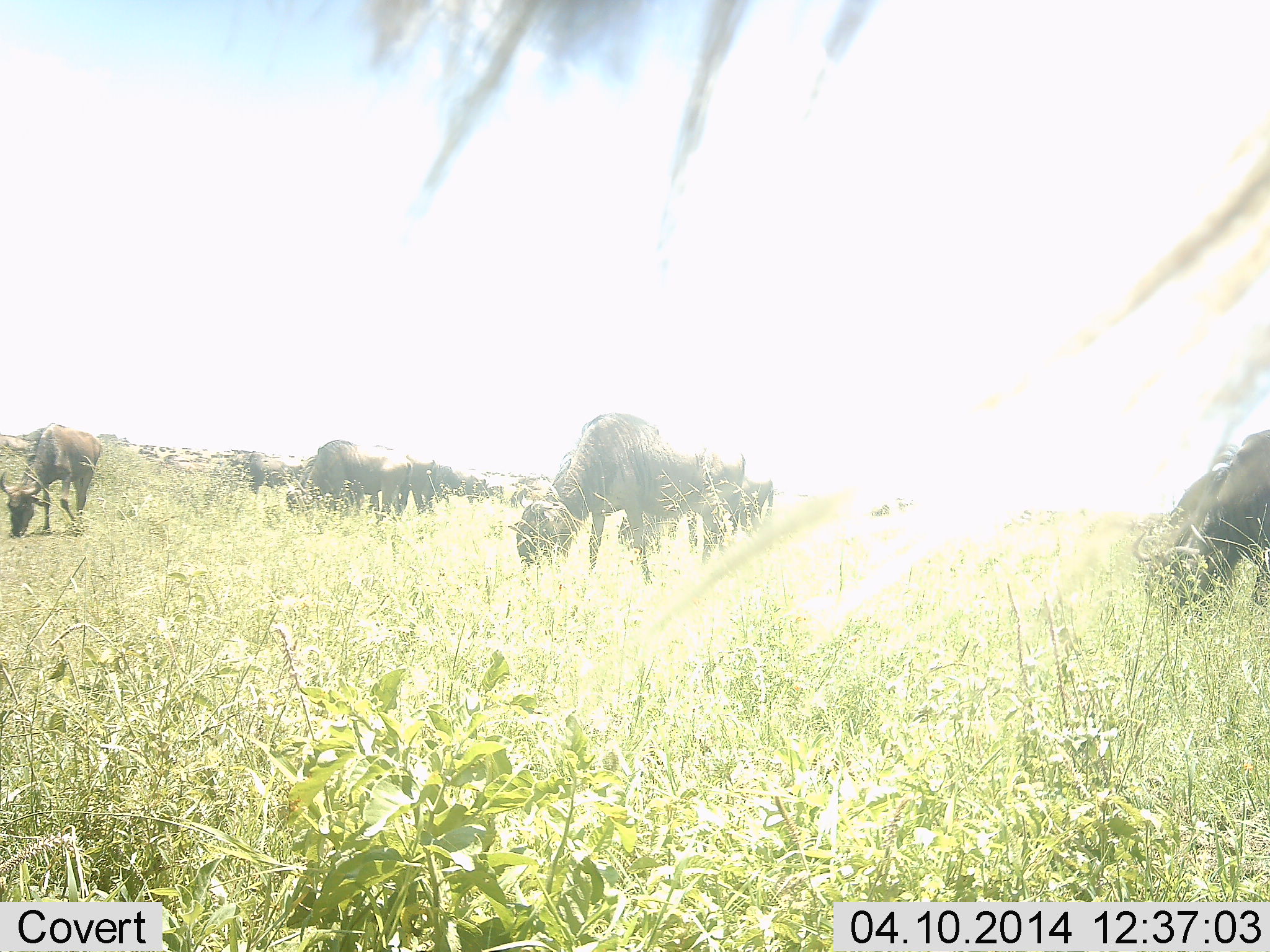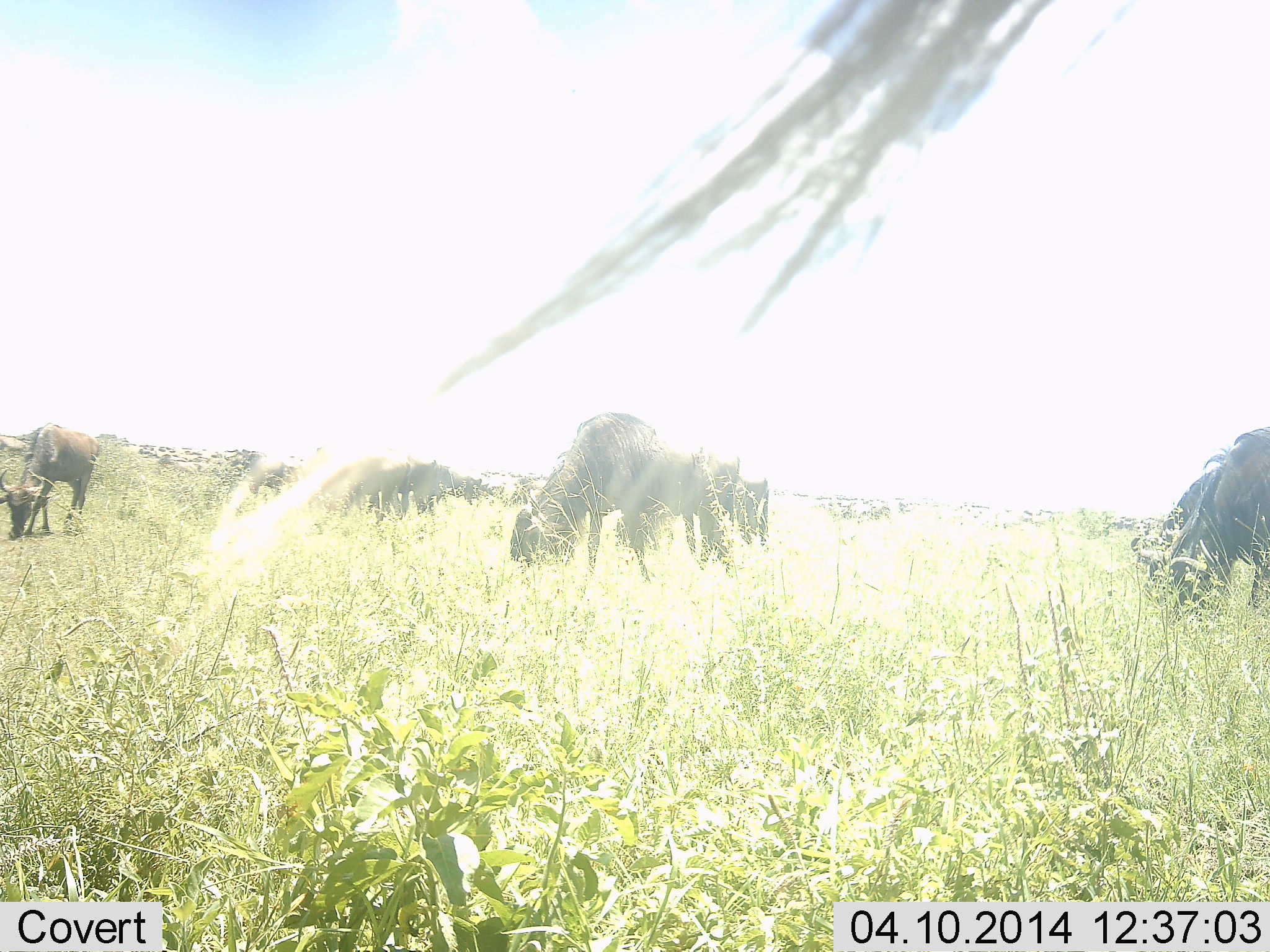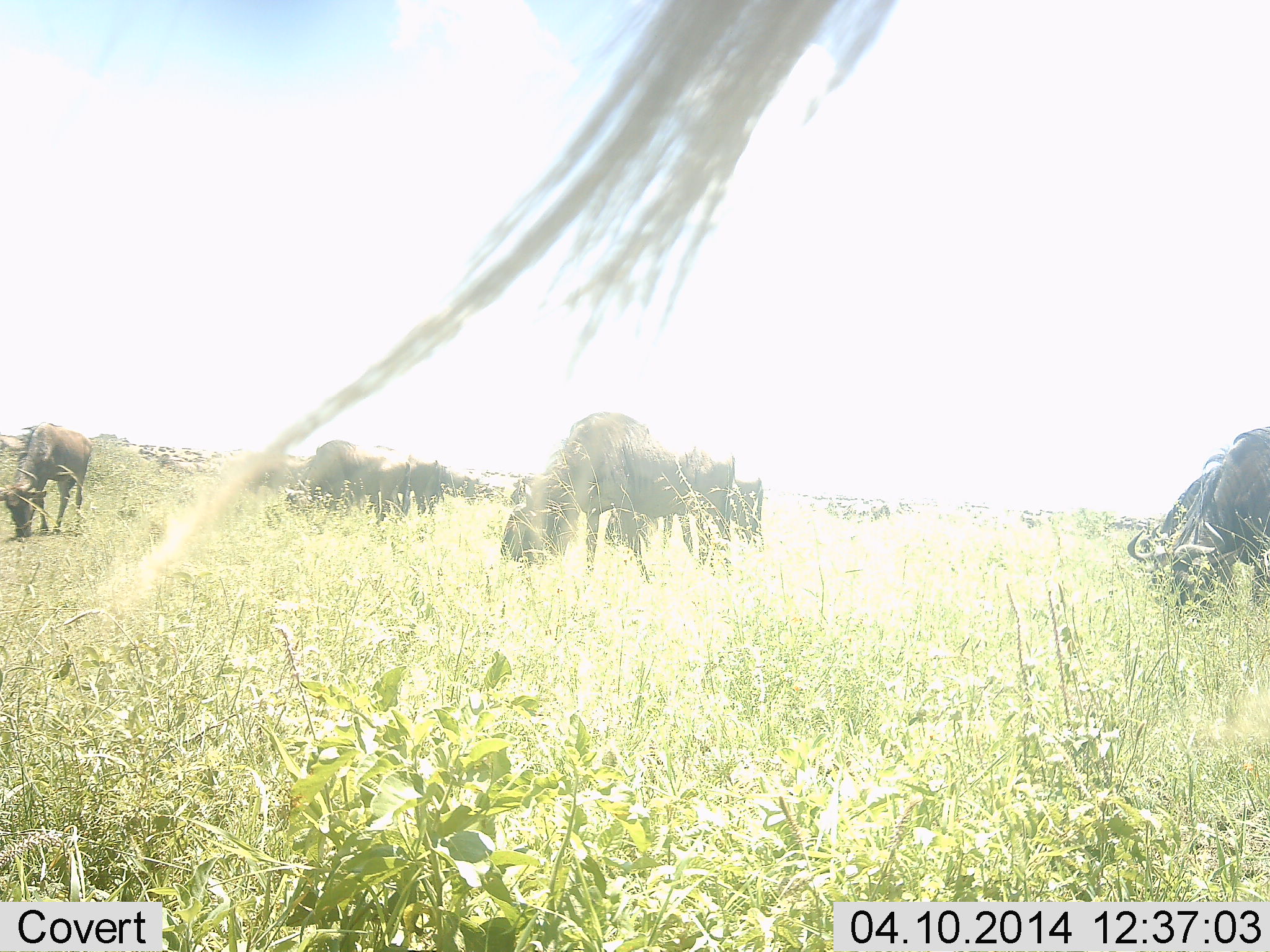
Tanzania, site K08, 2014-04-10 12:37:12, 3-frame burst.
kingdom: Animalia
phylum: Chordata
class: Mammalia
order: Artiodactyla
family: Bovidae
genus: Connochaetes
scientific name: Connochaetes taurinus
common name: blue wildebeest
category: wildebeest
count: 8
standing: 39%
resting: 9%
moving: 11%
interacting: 2%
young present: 0%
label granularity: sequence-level